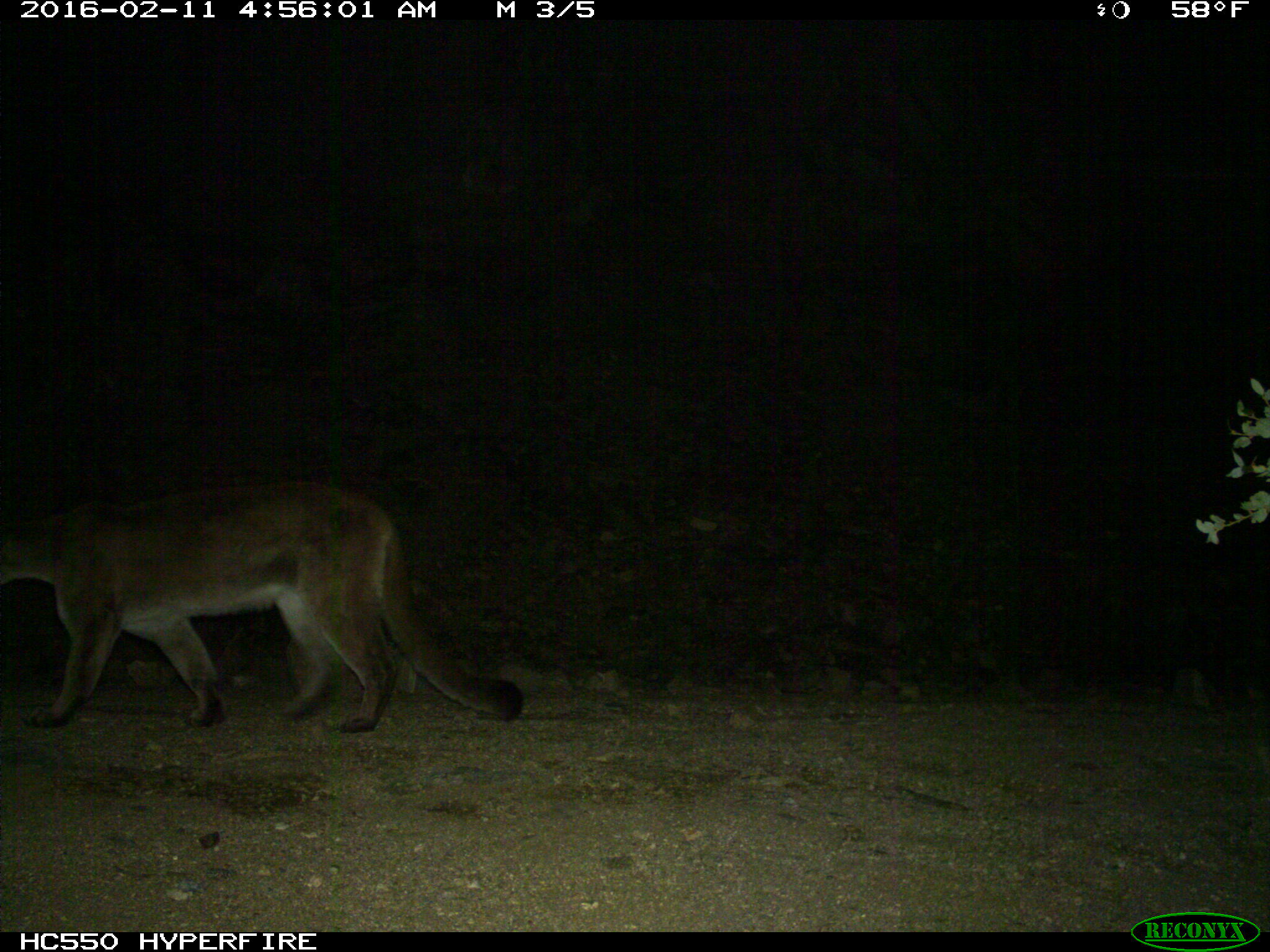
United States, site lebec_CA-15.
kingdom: Animalia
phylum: Chordata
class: Mammalia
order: Carnivora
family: Felidae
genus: Puma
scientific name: Puma concolor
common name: mountain lion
Puma concolor (mountain lion).